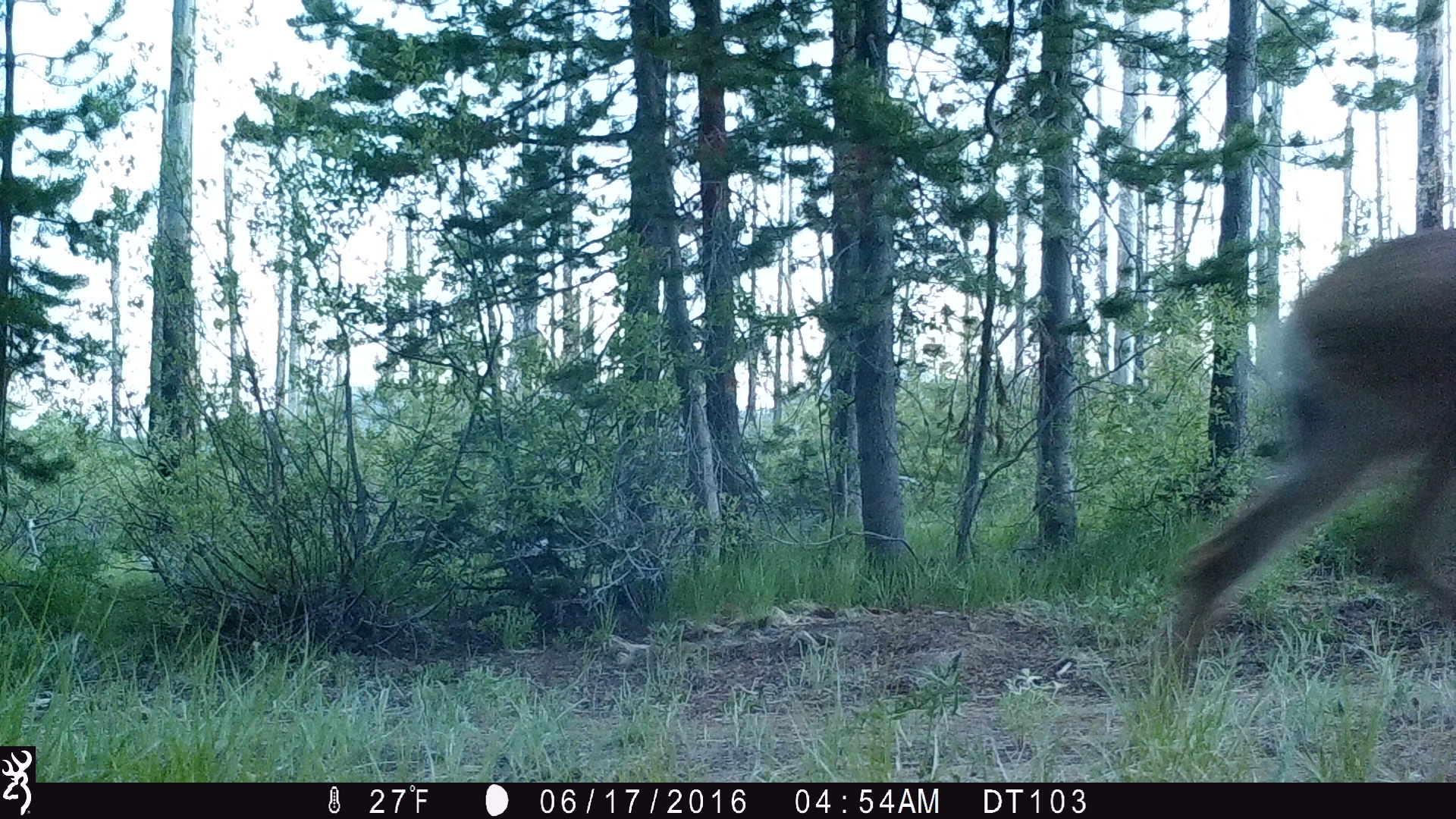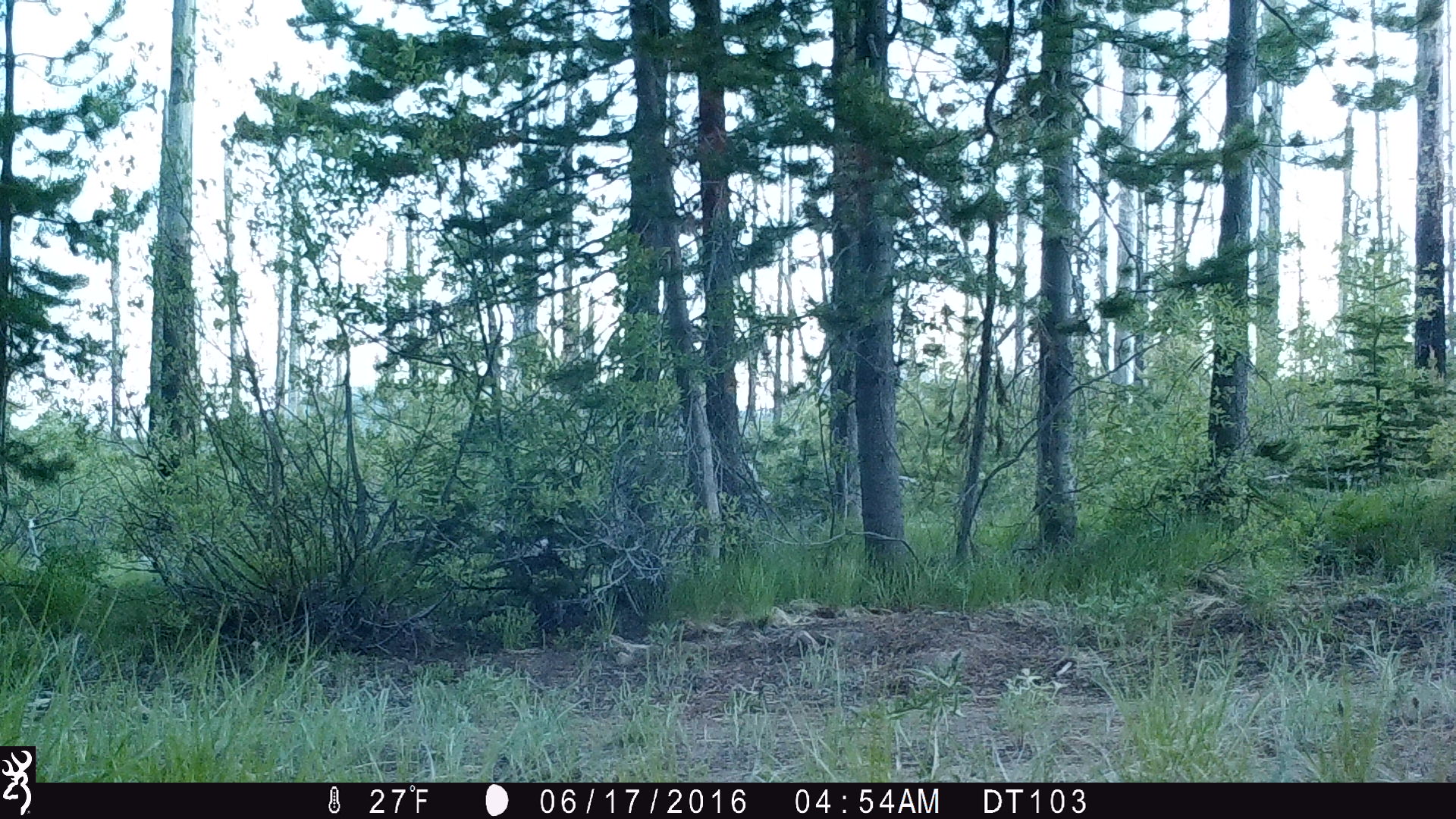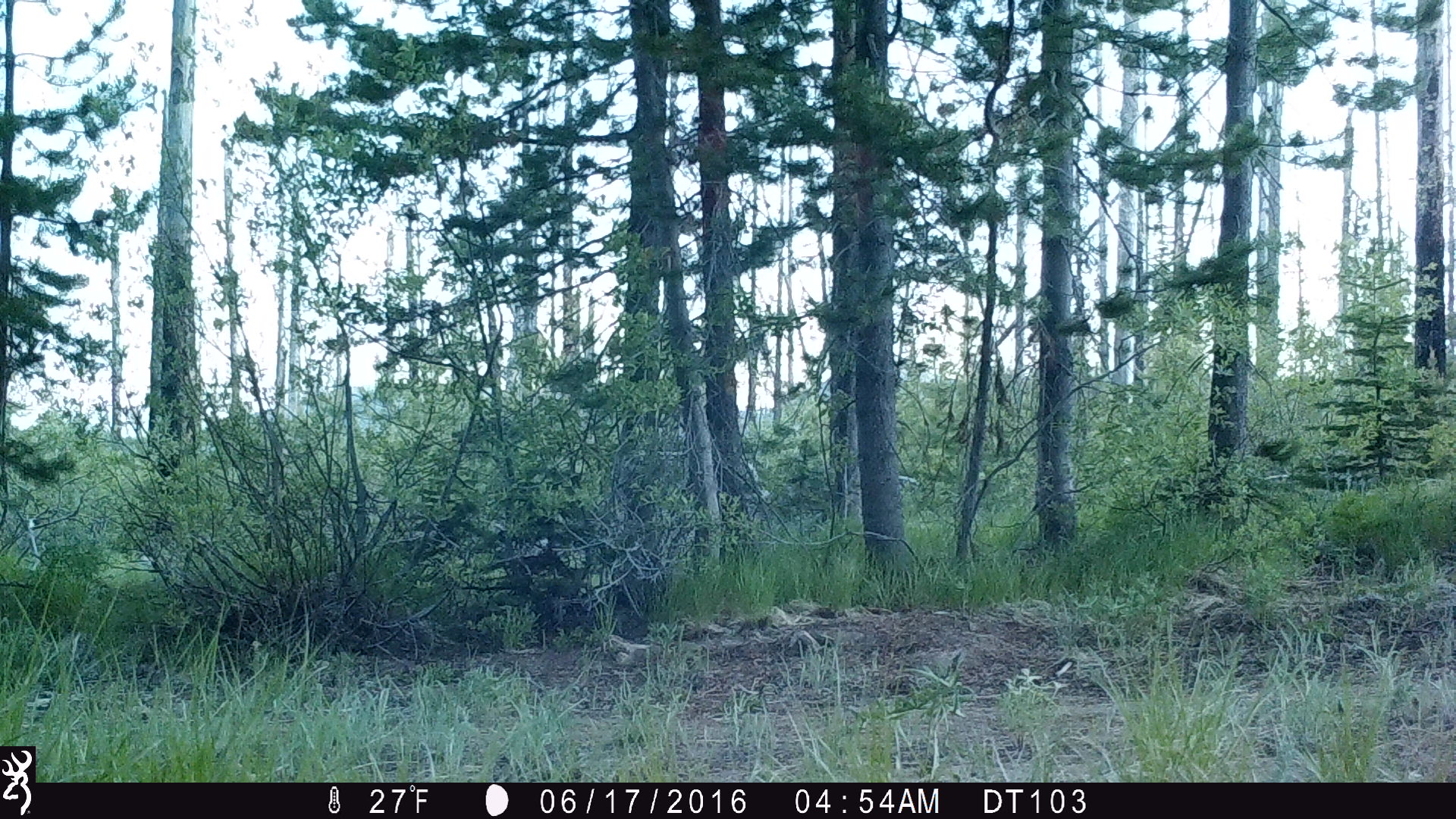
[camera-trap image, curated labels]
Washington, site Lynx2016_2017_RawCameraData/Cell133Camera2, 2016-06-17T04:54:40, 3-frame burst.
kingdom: Animalia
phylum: Chordata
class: Mammalia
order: Artiodactyla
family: Cervidae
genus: Odocoileus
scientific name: Odocoileus hemionus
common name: mule deer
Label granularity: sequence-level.